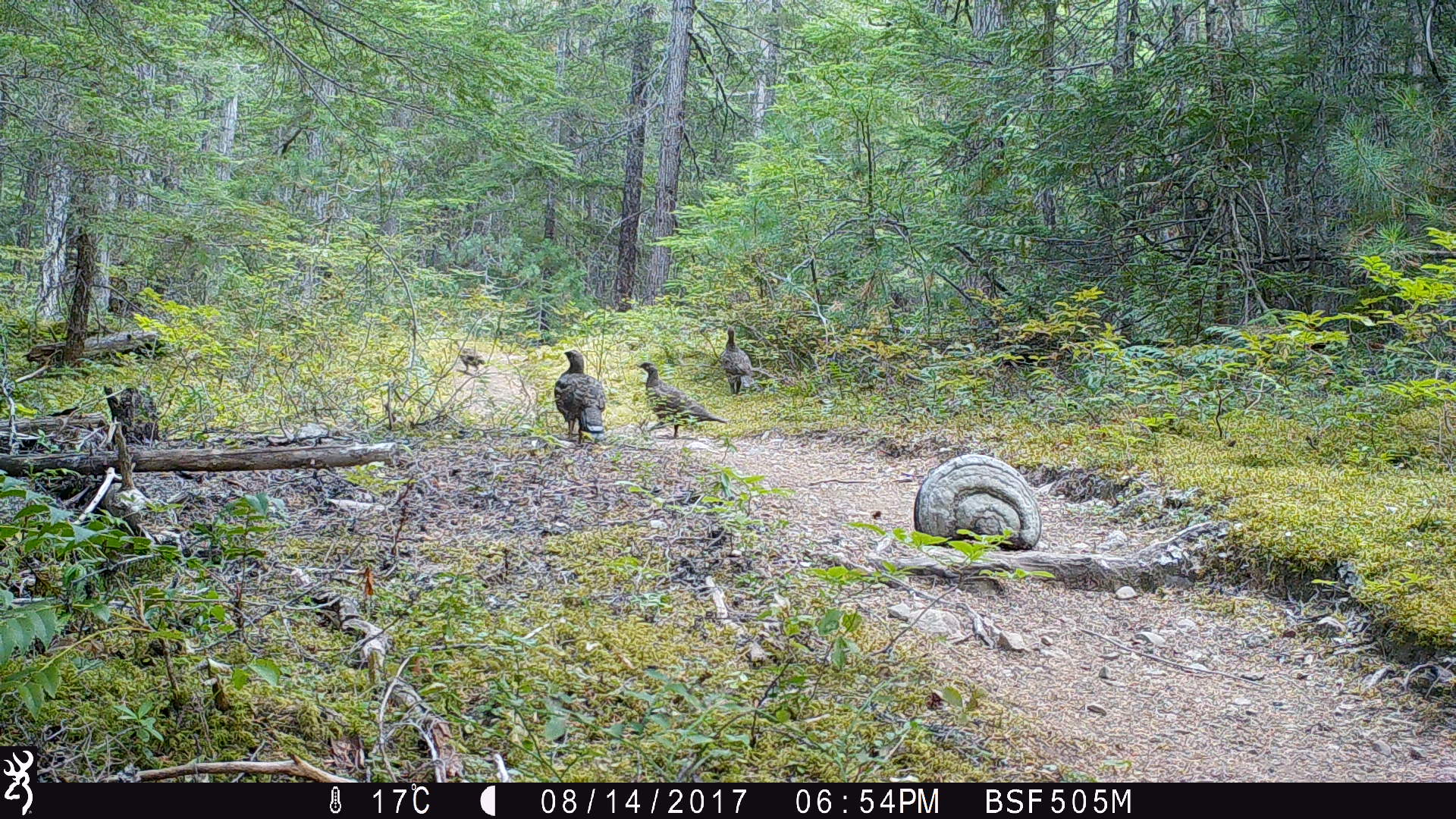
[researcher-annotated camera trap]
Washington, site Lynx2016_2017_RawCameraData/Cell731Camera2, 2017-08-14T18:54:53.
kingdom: Animalia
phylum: Chordata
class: Aves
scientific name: Aves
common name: birds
Aves (birds). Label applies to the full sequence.